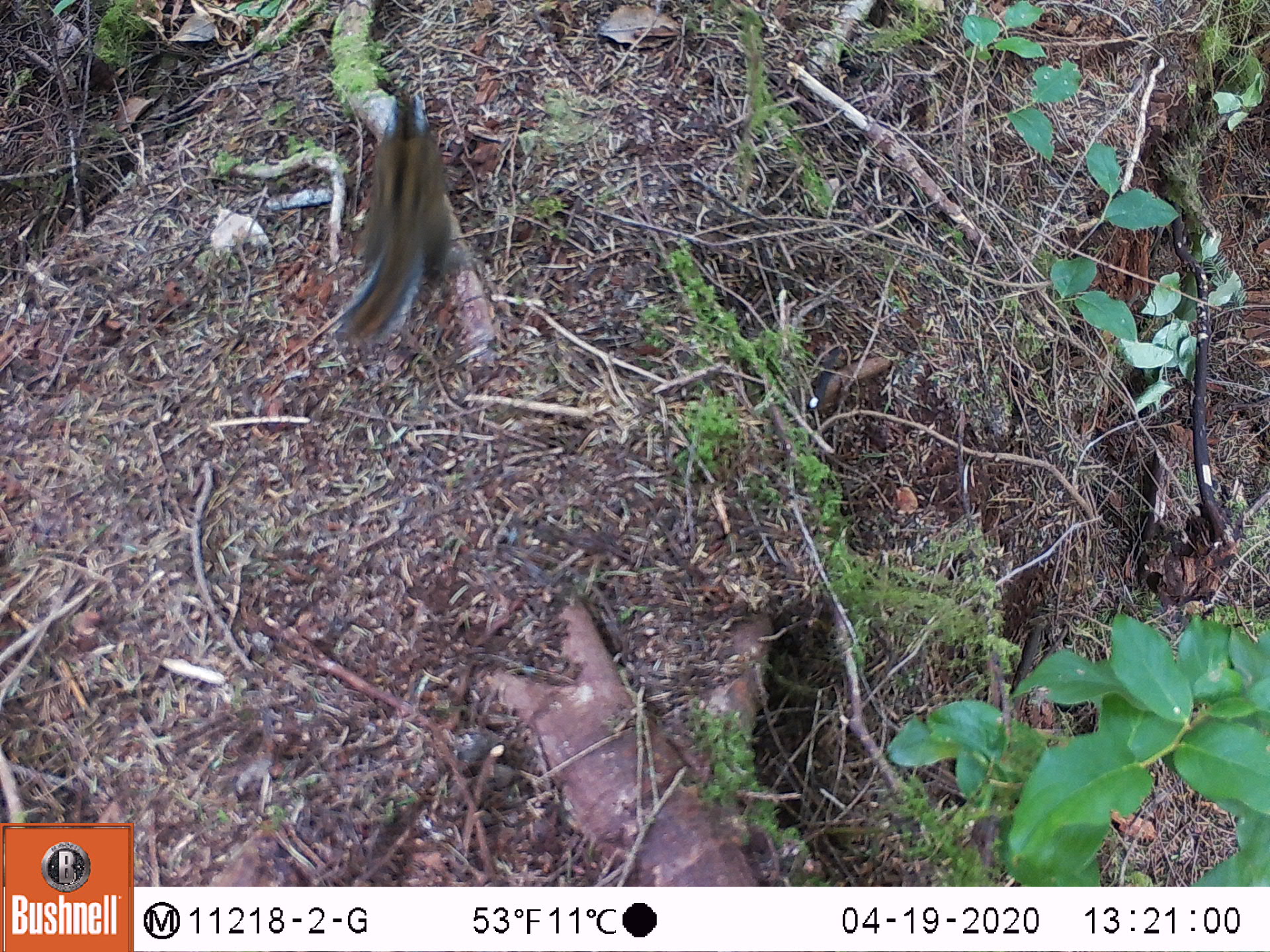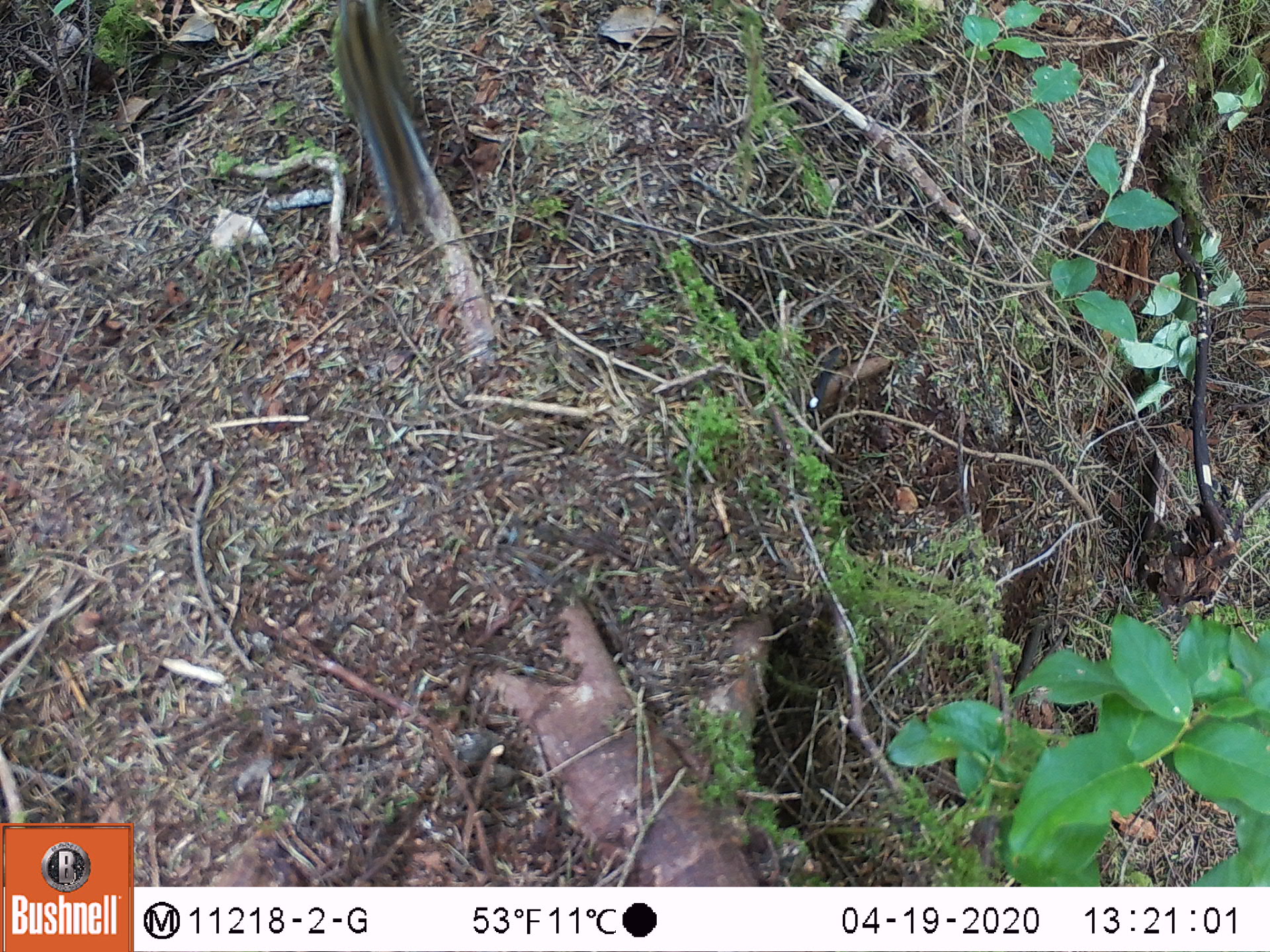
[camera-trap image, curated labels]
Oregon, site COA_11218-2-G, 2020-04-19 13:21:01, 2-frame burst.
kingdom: Animalia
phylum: Chordata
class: Mammalia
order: Rodentia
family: Sciuridae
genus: Neotamias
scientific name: Neotamias townsendii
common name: townsend's chipmunk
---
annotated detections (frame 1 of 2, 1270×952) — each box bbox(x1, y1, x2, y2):
townsend's chipmunk: bbox(327, 77, 471, 355)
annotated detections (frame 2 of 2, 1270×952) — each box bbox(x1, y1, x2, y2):
townsend's chipmunk: bbox(322, 0, 441, 227)